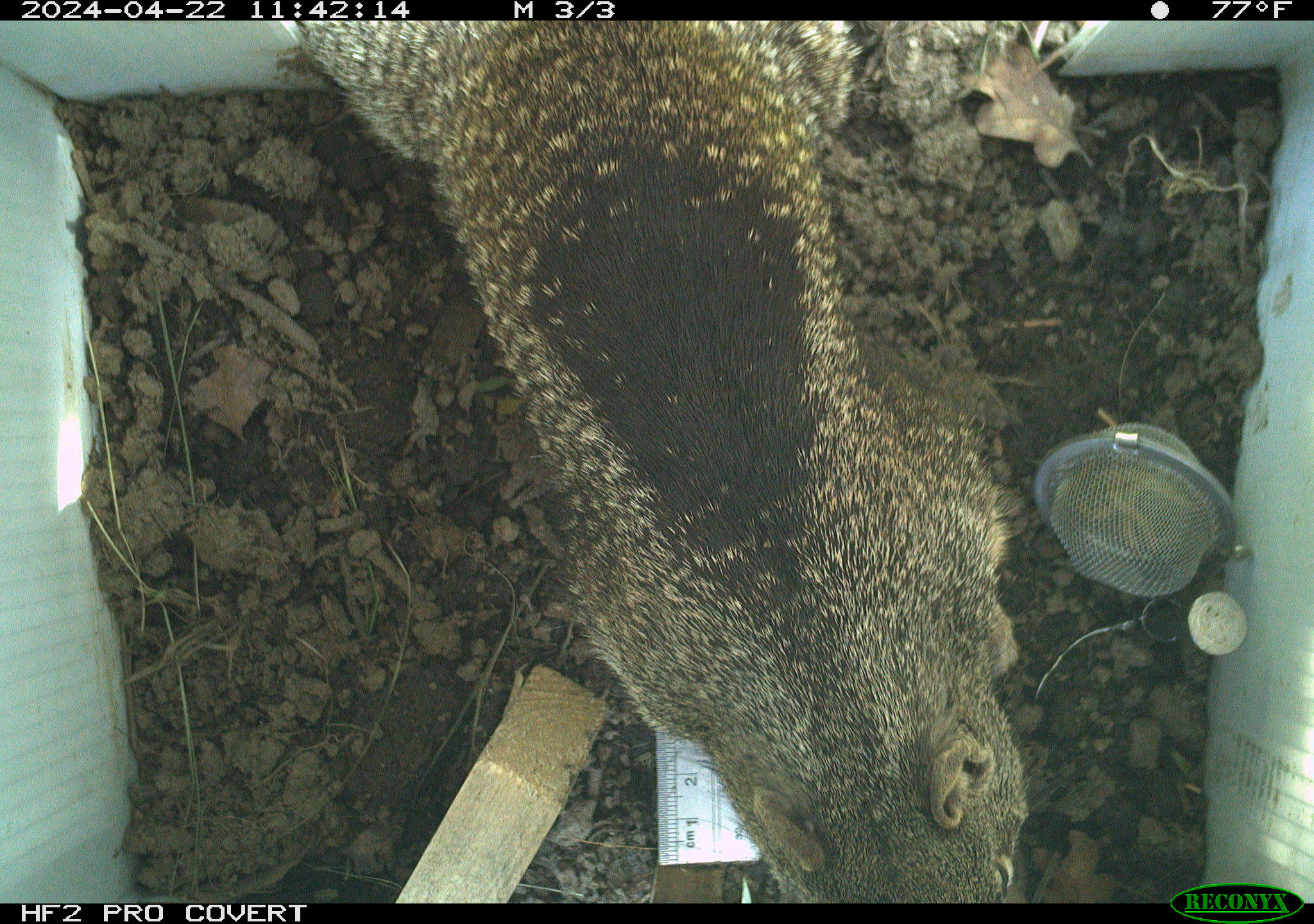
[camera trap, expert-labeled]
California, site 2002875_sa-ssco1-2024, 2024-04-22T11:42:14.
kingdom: Animalia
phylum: Chordata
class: Mammalia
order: Rodentia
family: Sciuridae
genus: Otospermophilus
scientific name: Otospermophilus beecheyi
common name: california ground squirrel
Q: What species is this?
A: California ground squirrel (Otospermophilus beecheyi).